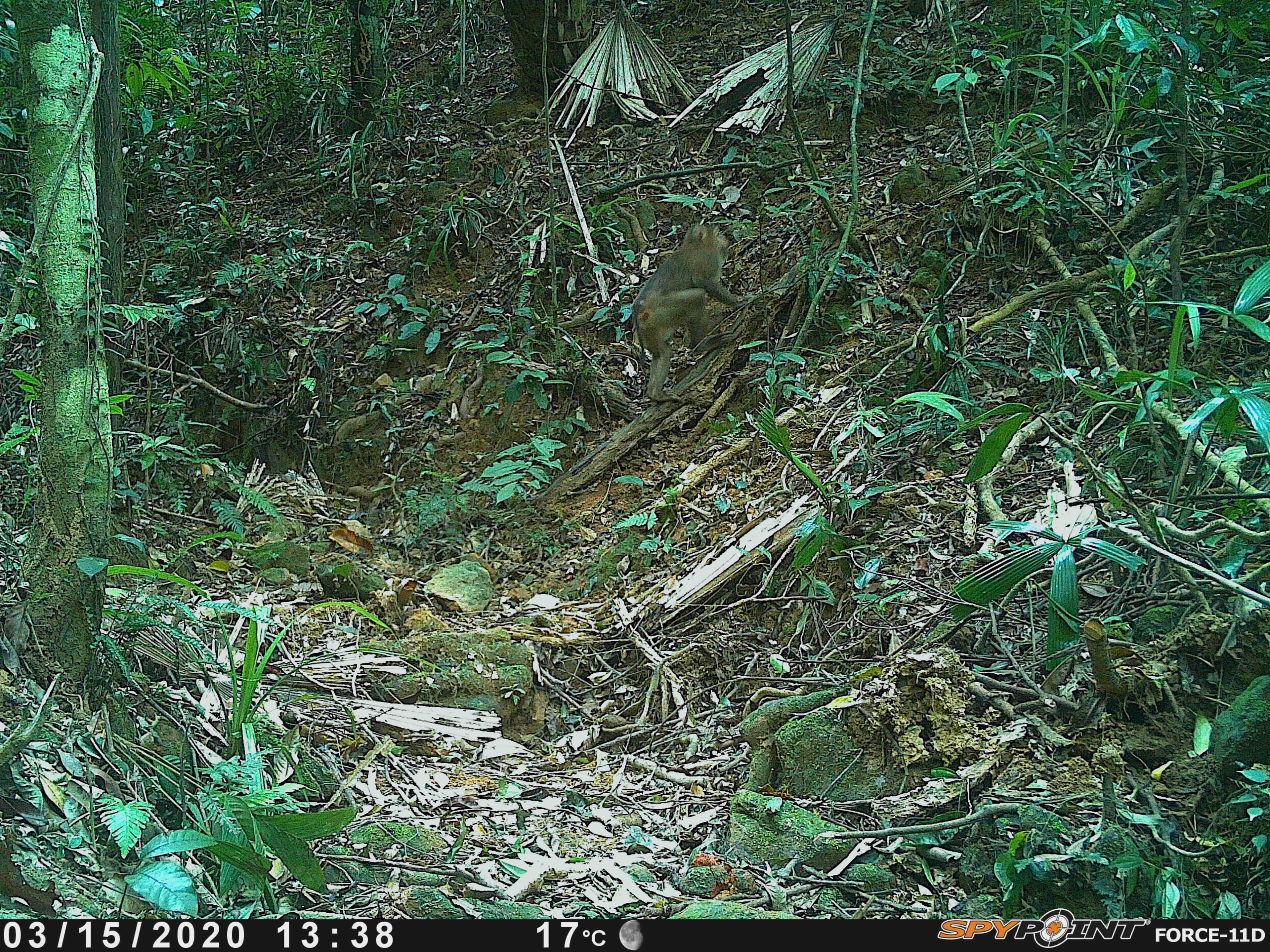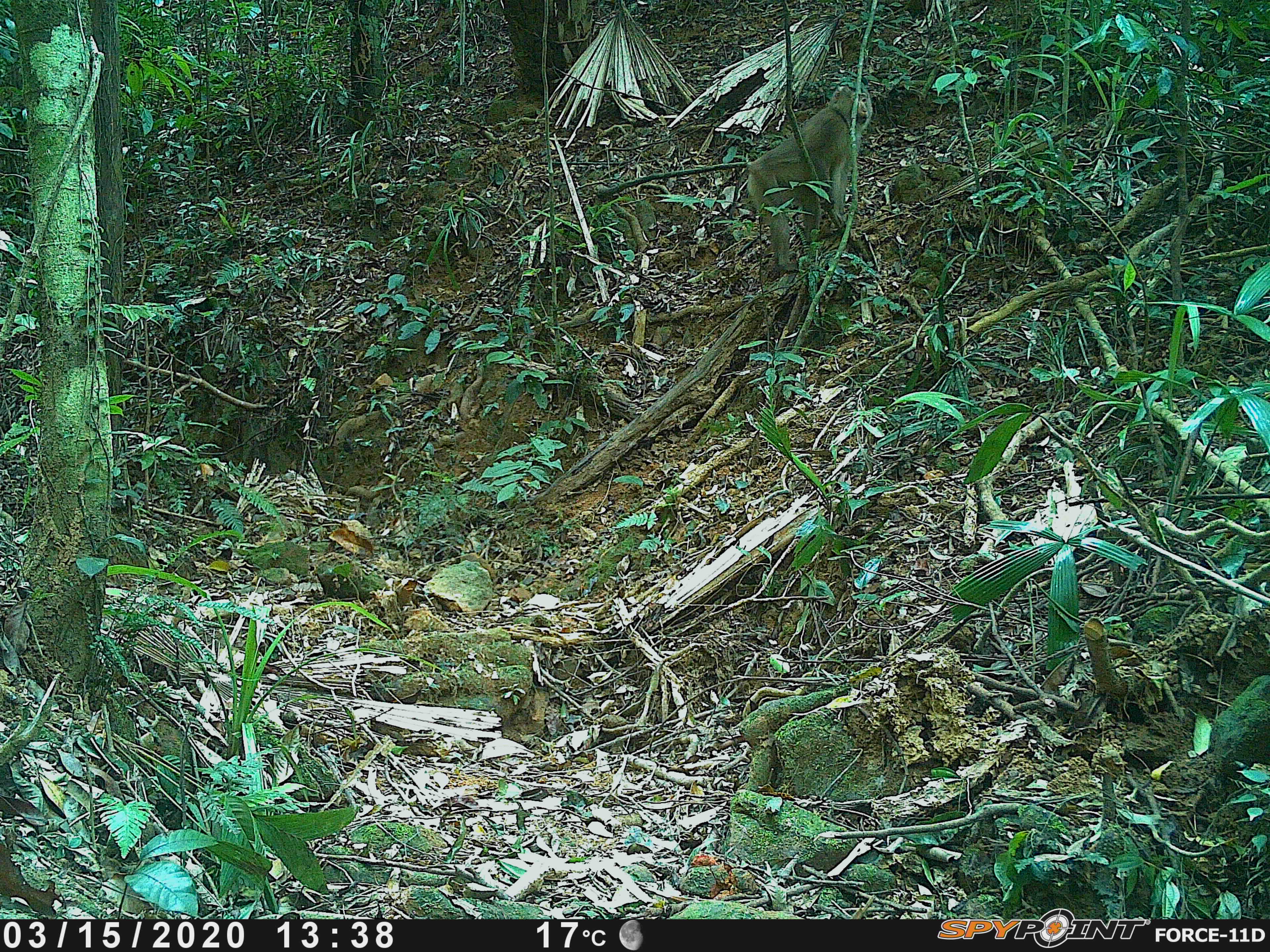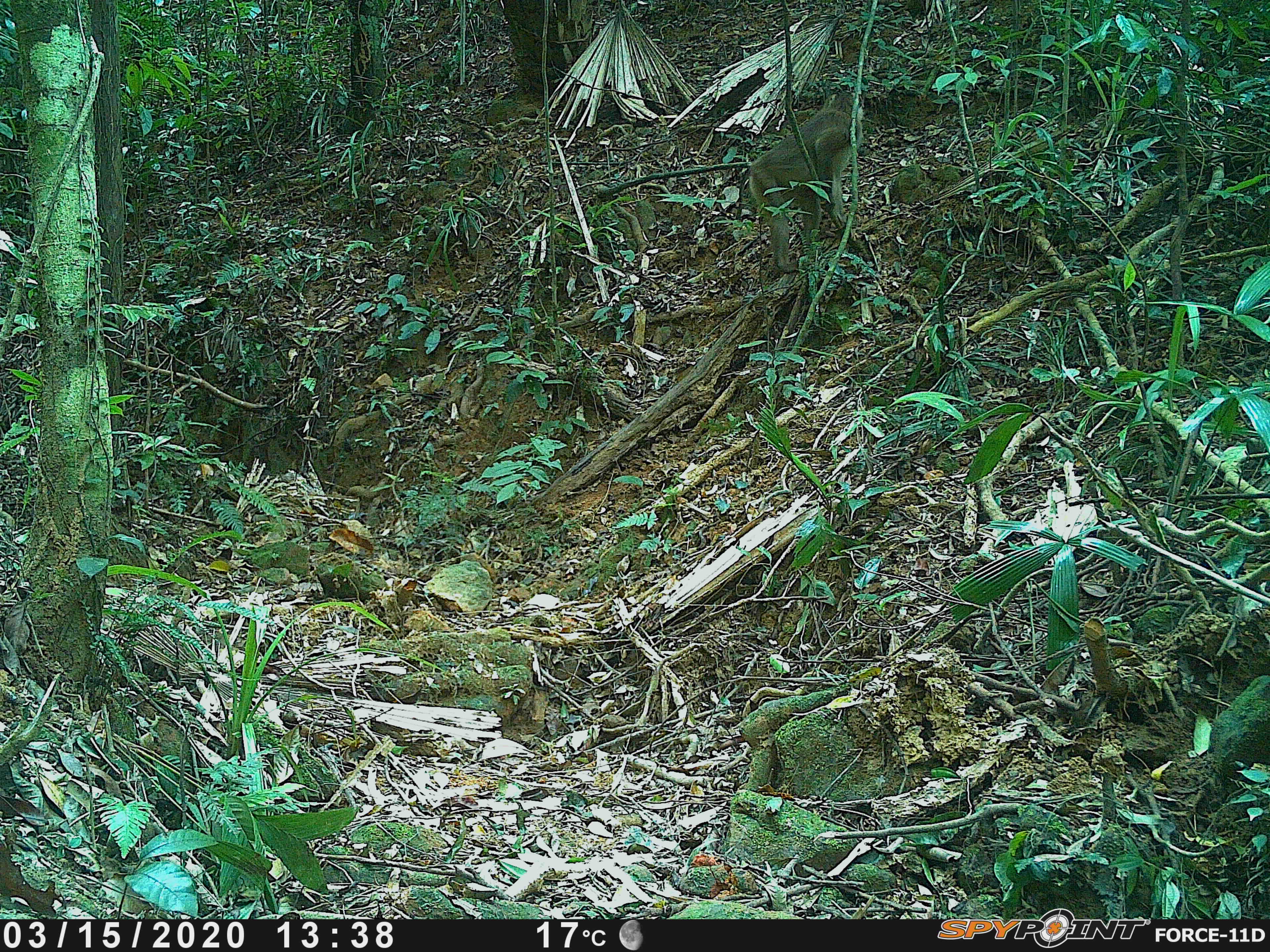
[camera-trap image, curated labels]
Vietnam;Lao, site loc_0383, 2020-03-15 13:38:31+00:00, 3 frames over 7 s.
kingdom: Animalia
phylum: Chordata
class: Mammalia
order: Primates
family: Cercopithecidae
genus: Macaca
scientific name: Macaca nemestrina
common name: pig-tailed macaque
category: pig tailed macaque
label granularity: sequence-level